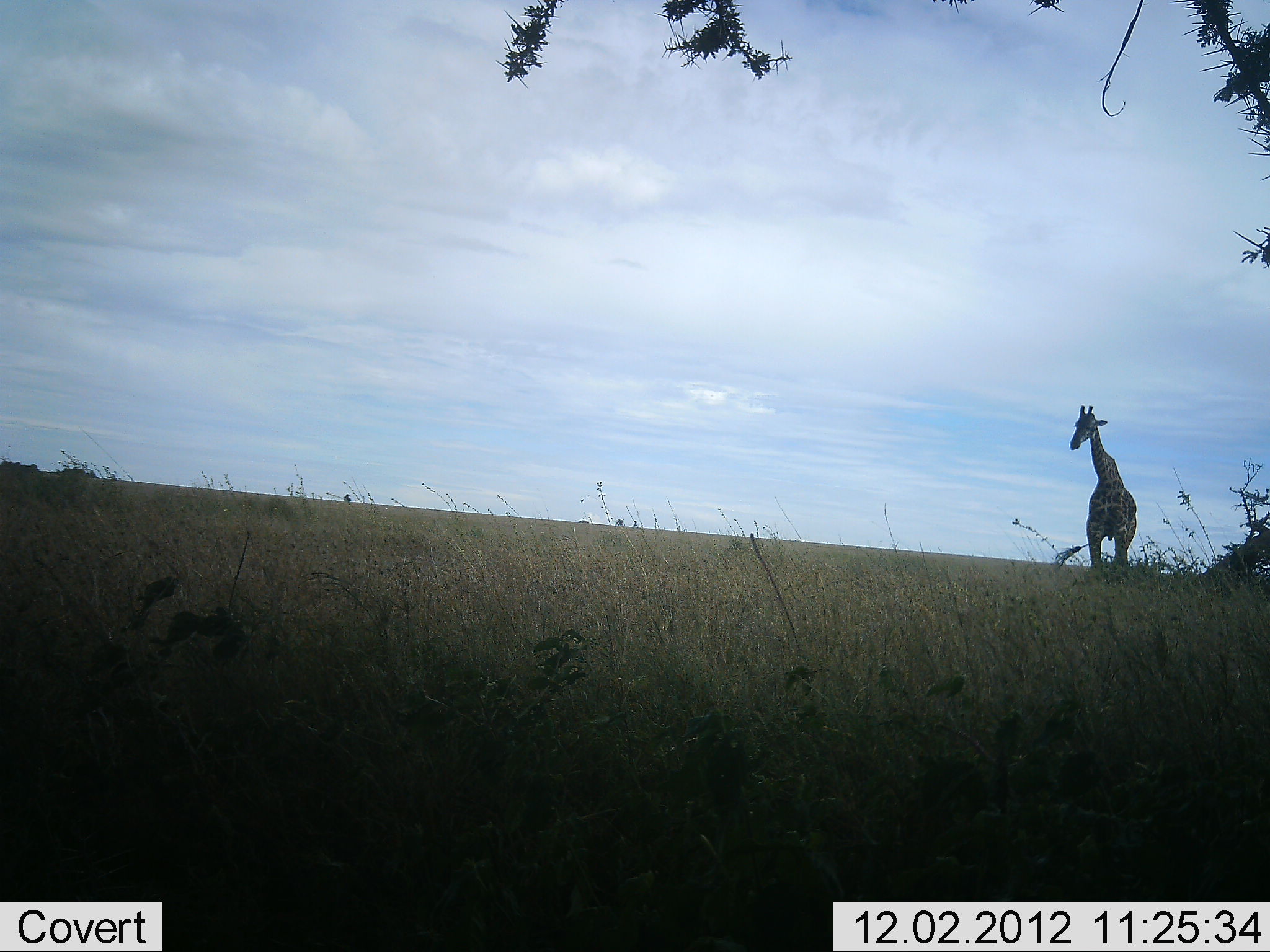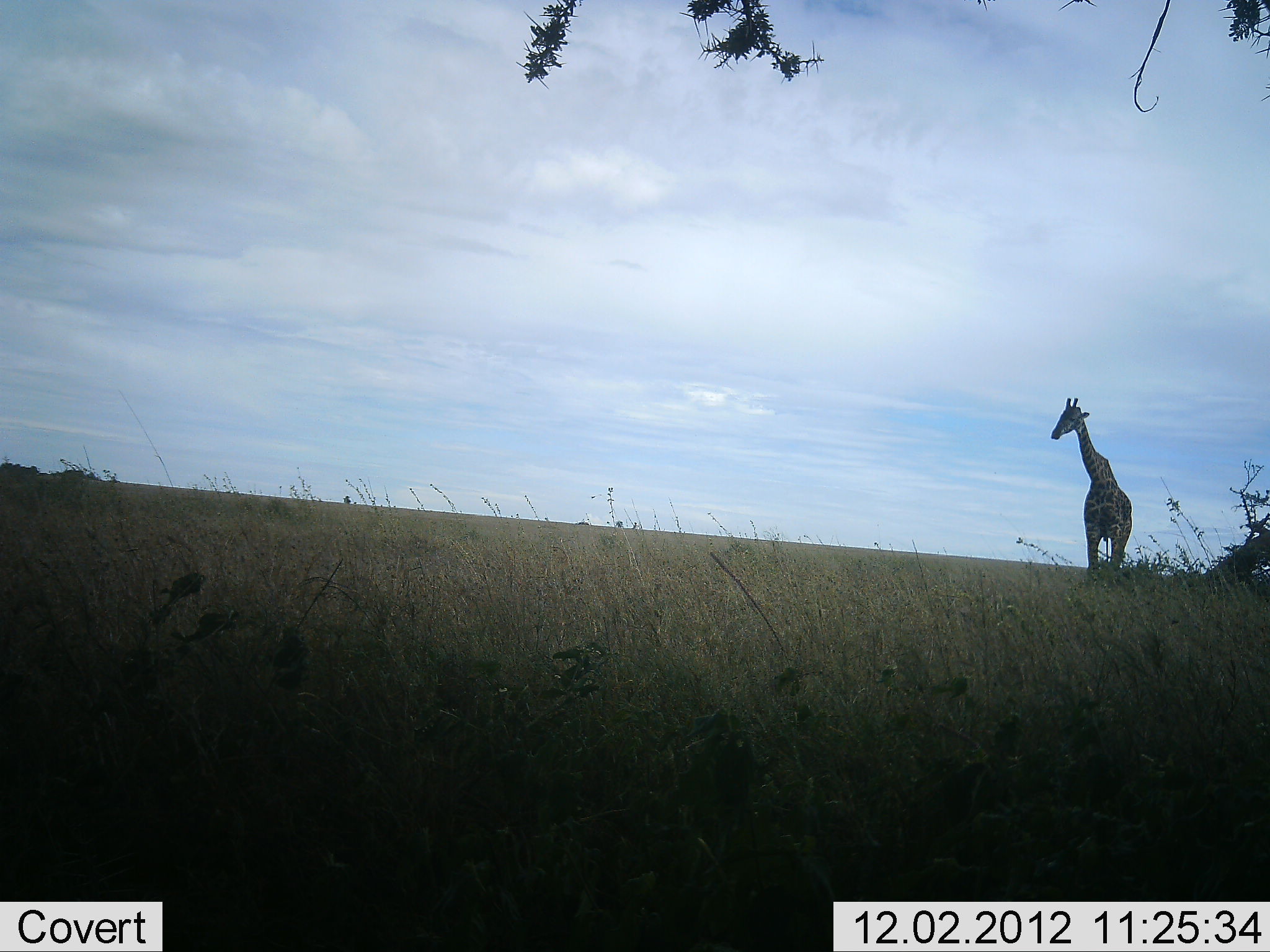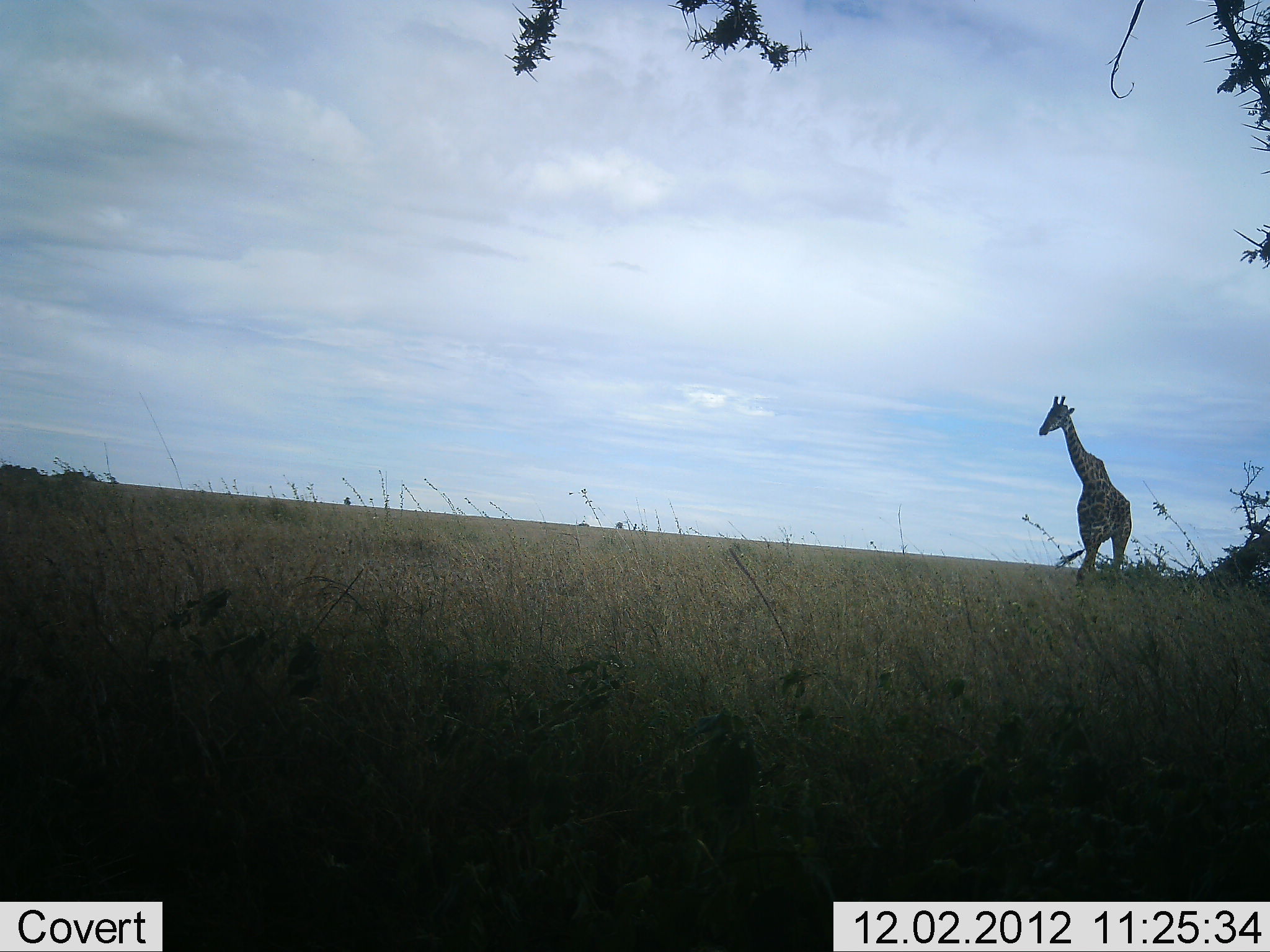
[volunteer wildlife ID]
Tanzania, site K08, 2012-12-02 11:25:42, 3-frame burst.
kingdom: Animalia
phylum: Chordata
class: Mammalia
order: Artiodactyla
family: Giraffidae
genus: Giraffa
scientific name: Giraffa camelopardalis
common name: giraffe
Giraffe (Giraffa camelopardalis), count 1. Behavior (volunteer vote fractions): standing 50%, resting 0%, moving 60%, interacting 0%. Young present (vote fraction): 0%. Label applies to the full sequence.